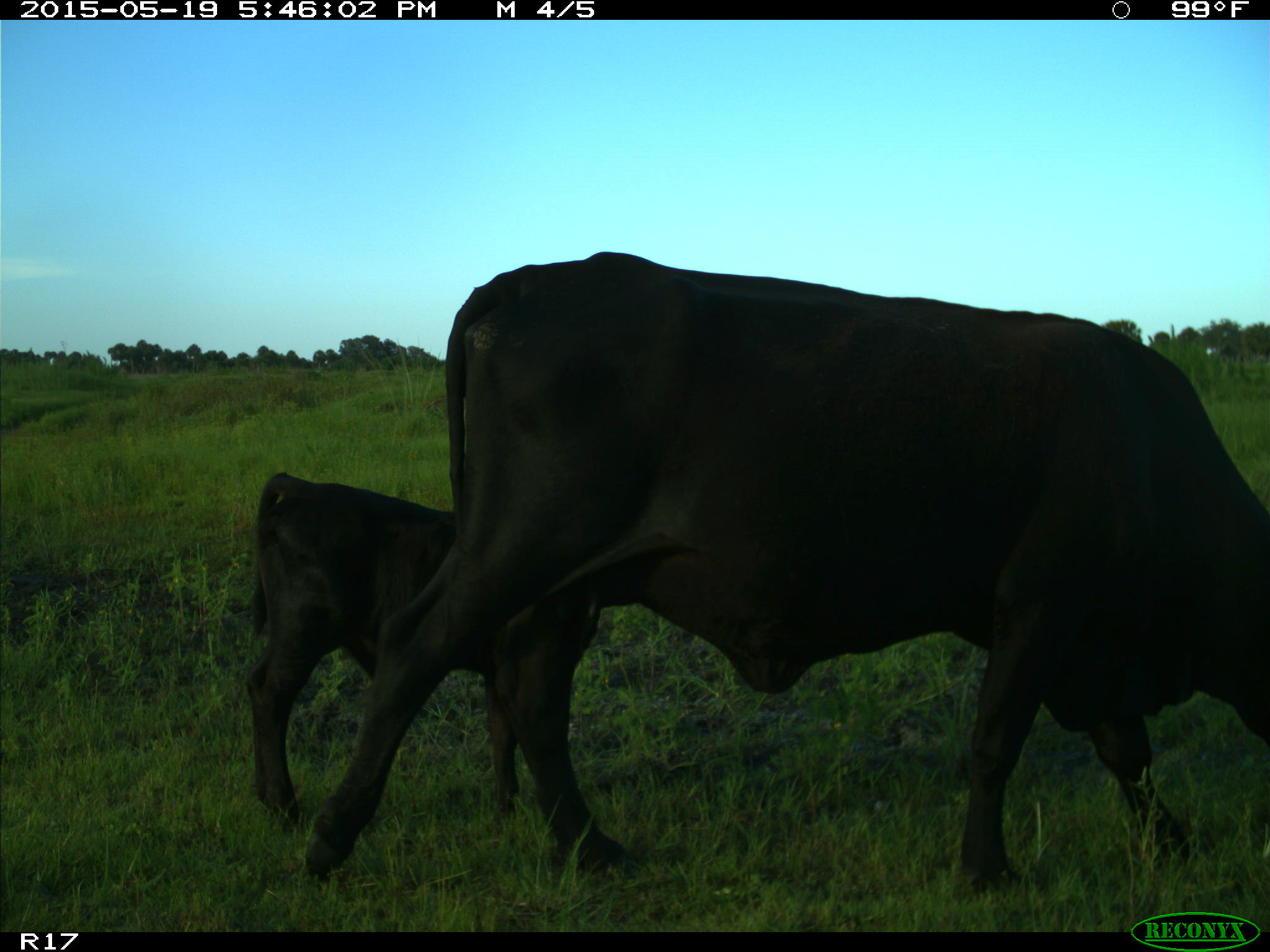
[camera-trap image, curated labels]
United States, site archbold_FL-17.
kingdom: Animalia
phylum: Chordata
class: Mammalia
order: Artiodactyla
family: Bovidae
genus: Bos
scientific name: Bos taurus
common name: domestic cow